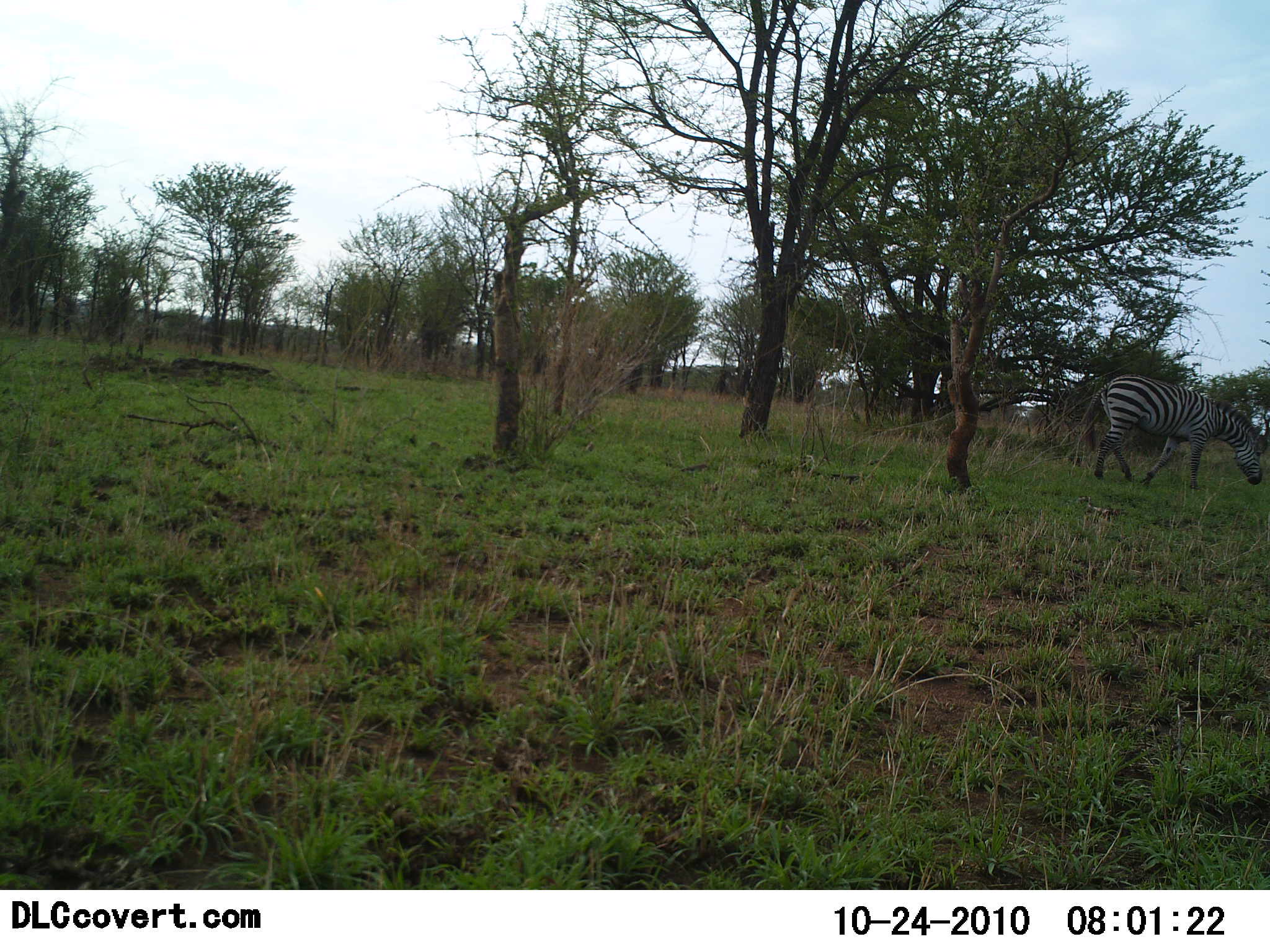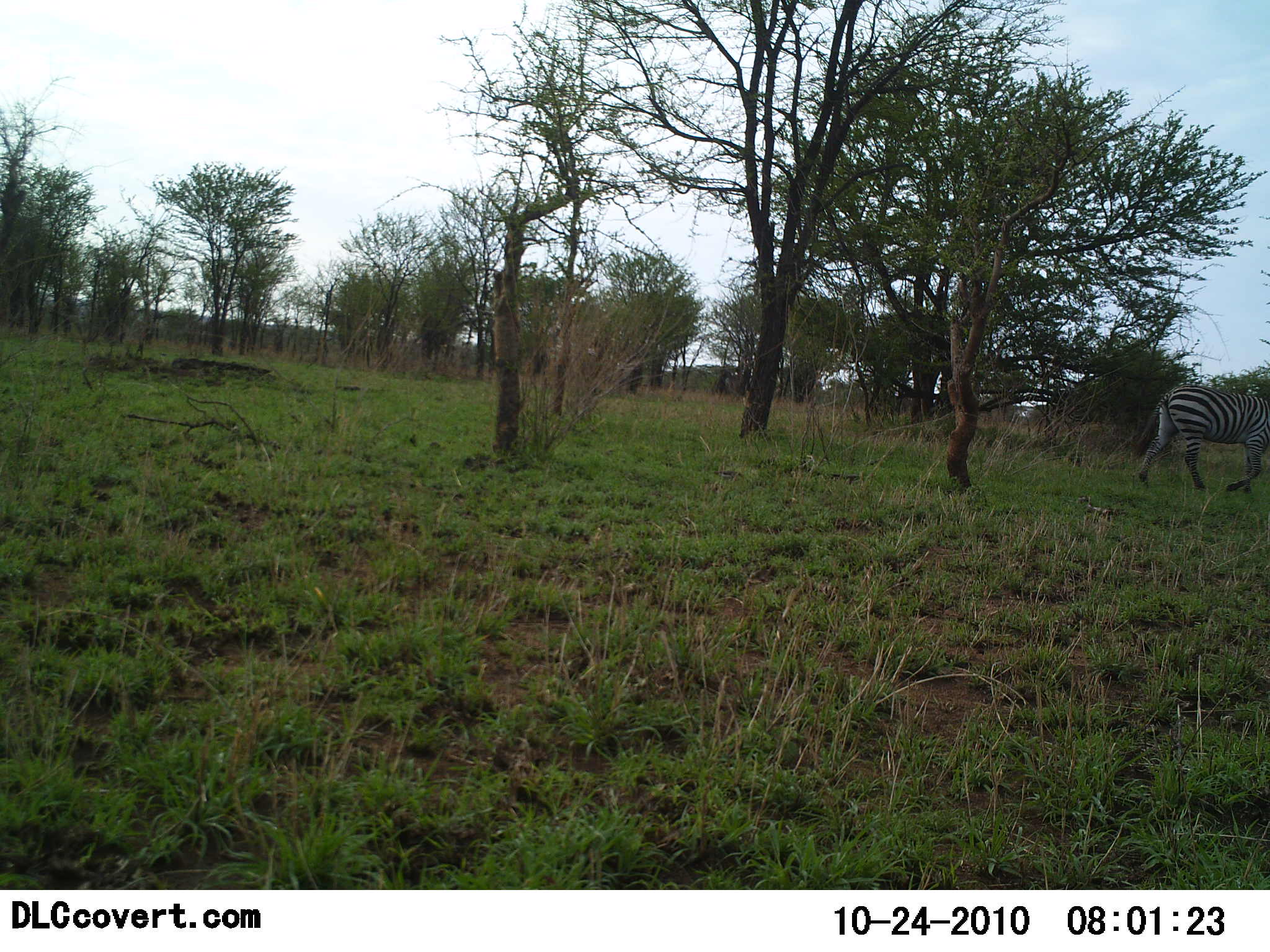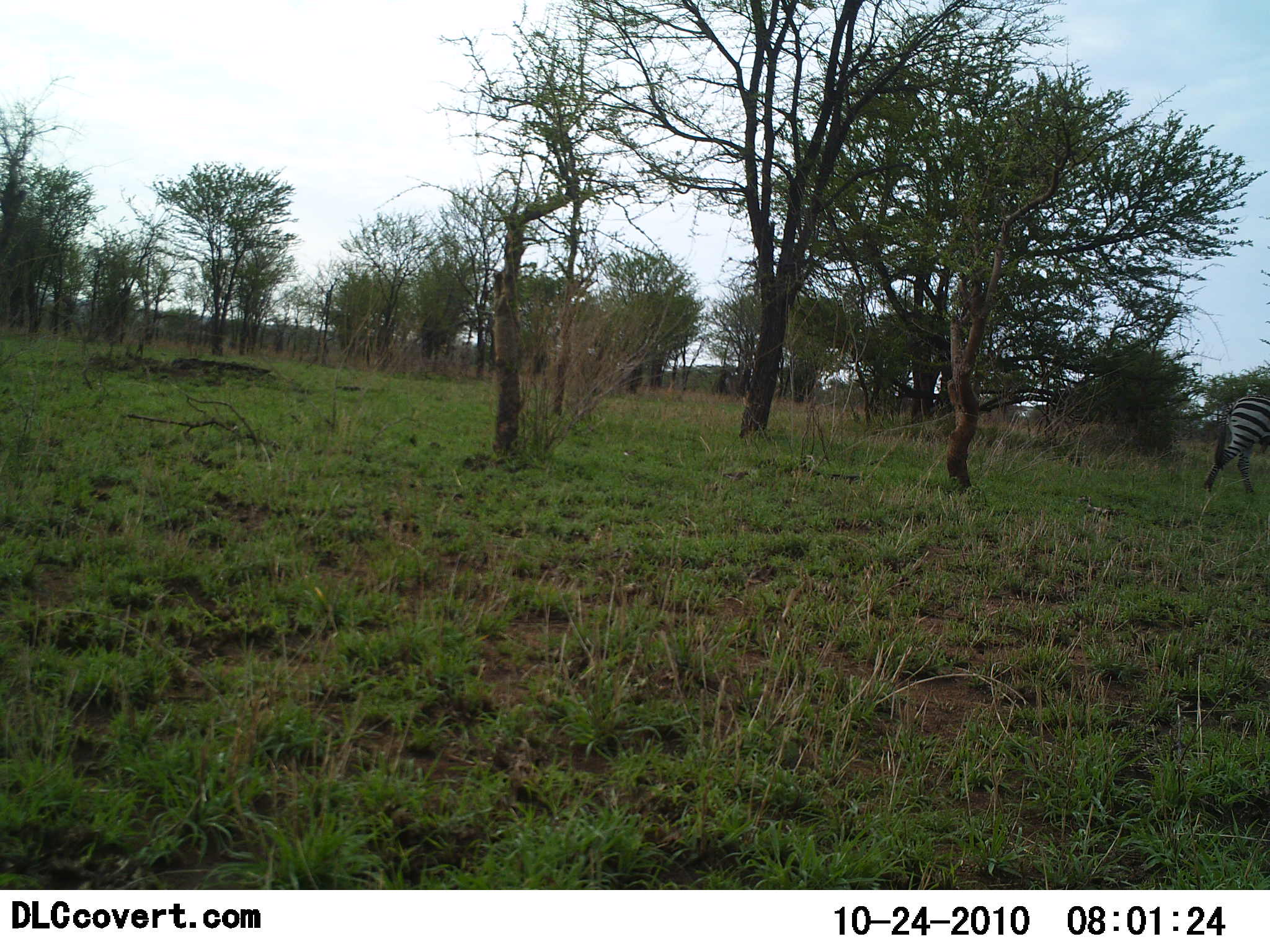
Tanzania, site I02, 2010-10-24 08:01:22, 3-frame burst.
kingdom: Animalia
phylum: Chordata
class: Mammalia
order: Perissodactyla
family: Equidae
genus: Equus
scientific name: Equus quagga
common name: plains zebra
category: zebra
Zebra (plains zebra) (Equus quagga), count 1. Behavior (volunteer vote fractions): standing 0%, resting 0%, moving 95%, interacting 0%. Young present (vote fraction): 0%. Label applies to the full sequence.